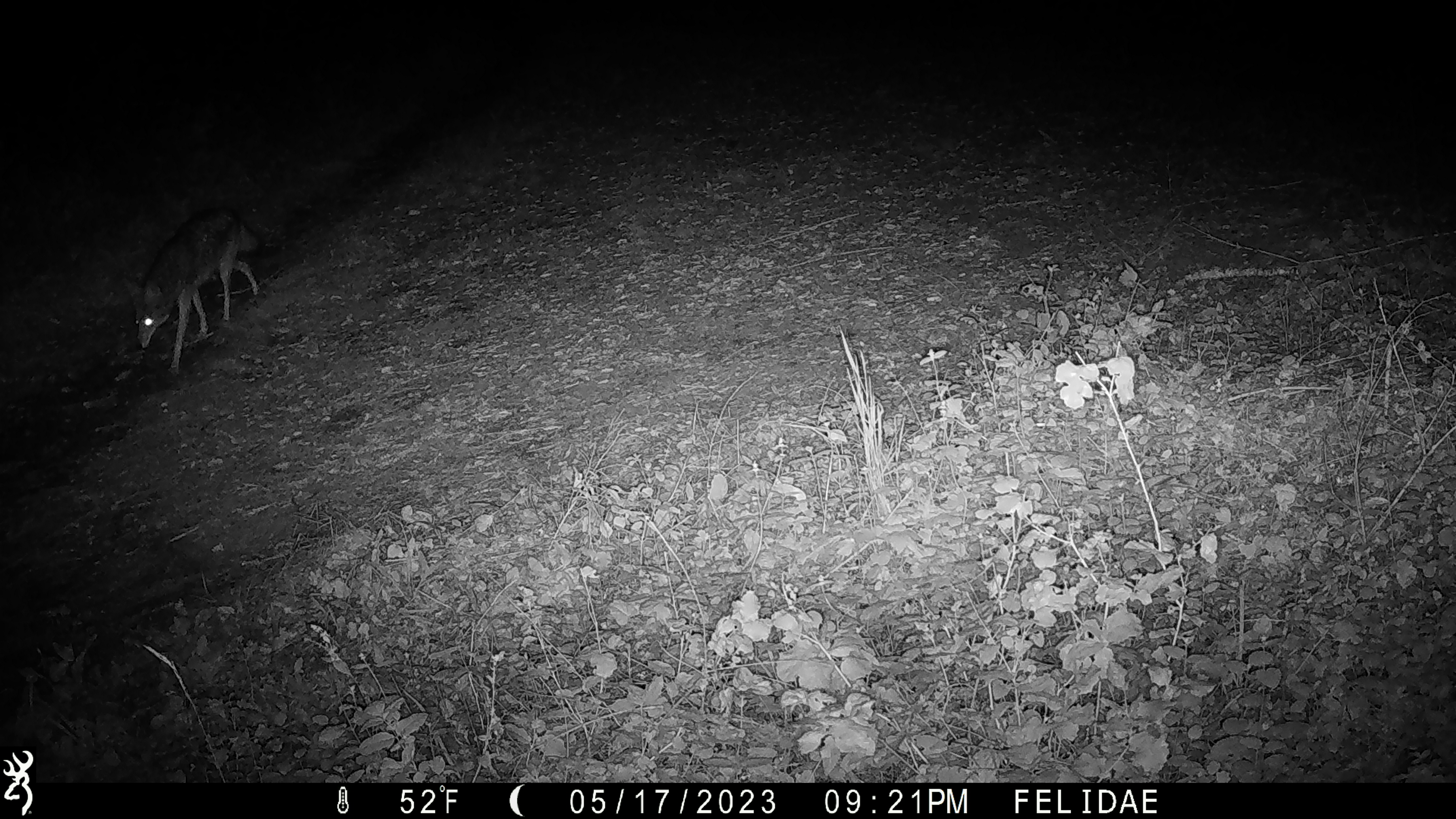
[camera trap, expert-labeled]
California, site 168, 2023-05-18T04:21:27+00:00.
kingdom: Animalia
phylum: Chordata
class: Mammalia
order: Carnivora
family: Canidae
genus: Canis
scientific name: Canis latrans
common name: coyote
Coyote (Canis latrans).